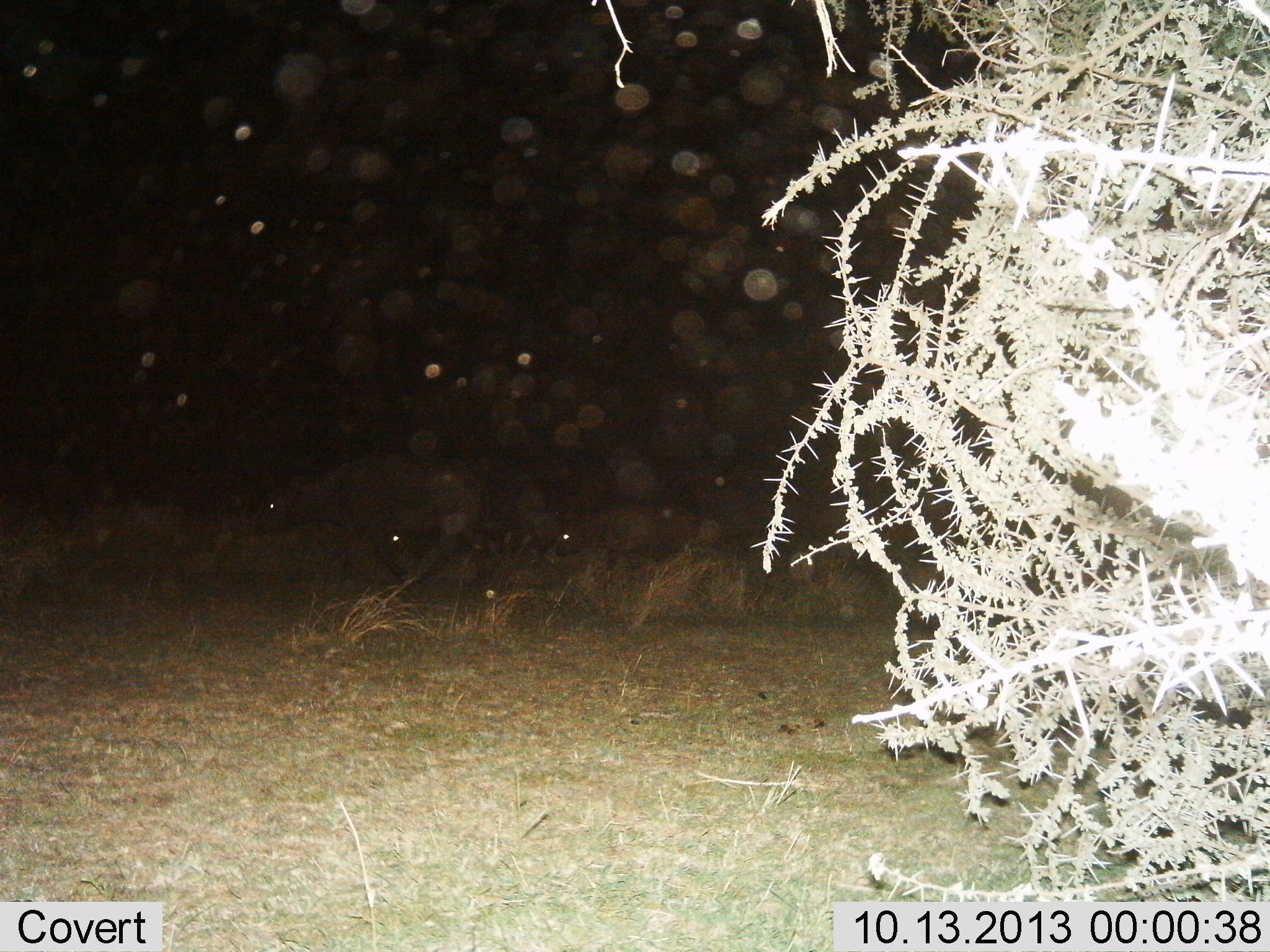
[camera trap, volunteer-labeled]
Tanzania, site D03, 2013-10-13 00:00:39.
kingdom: Animalia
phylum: Chordata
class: Mammalia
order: Artiodactyla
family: Bovidae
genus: Syncerus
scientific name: Syncerus caffer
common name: cape buffalo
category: buffalo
Buffalo (cape buffalo) (Syncerus caffer), count 3. Behavior (volunteer vote fractions): standing 12%, resting 0%, moving 88%, interacting 0%. Young present (vote fraction): 12%. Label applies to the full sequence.